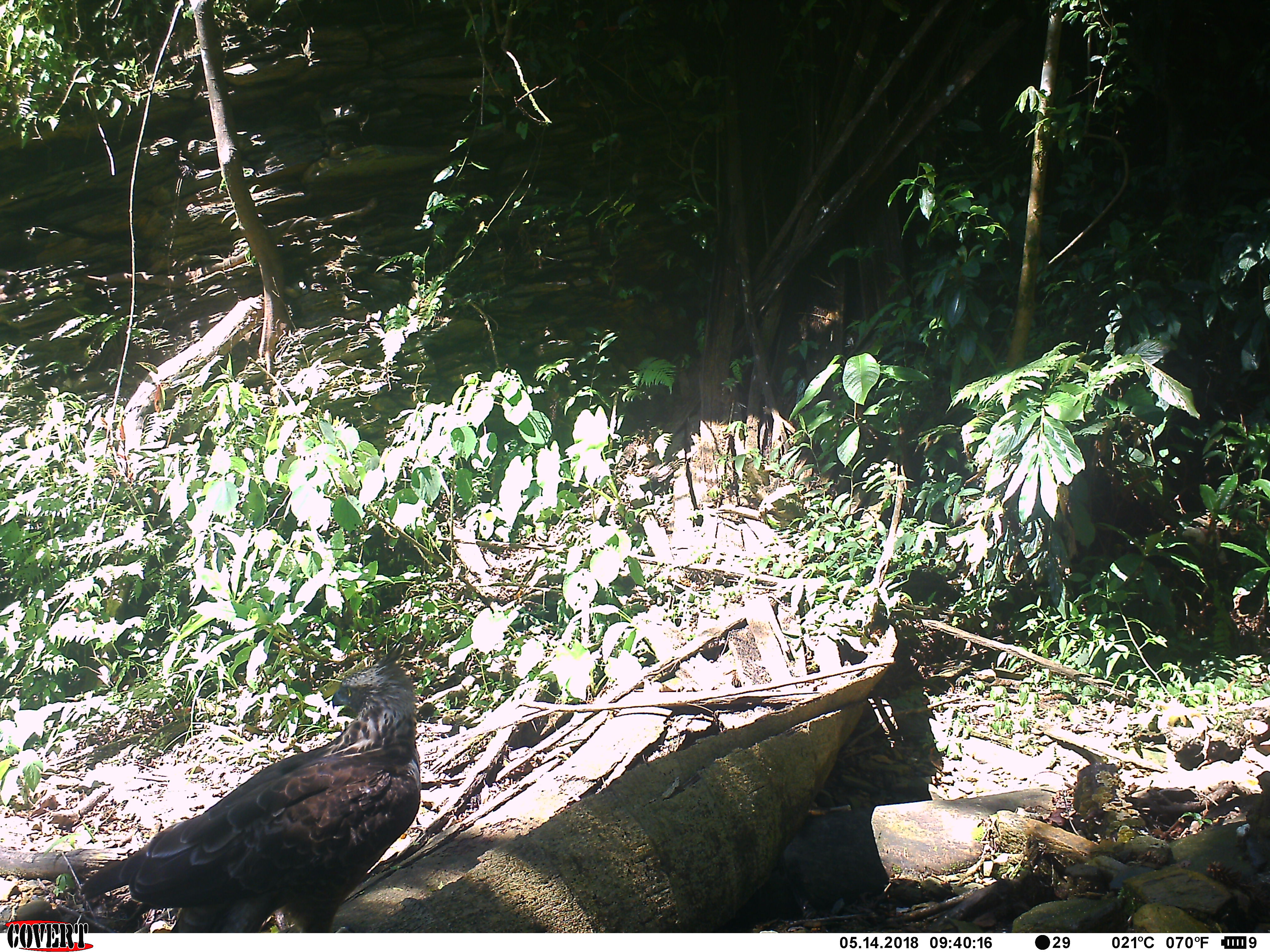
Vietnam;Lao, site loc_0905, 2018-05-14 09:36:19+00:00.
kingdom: Animalia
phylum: Chordata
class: Aves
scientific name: Aves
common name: bird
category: unidentified bird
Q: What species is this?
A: Unidentified bird (bird) (Aves).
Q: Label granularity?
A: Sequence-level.